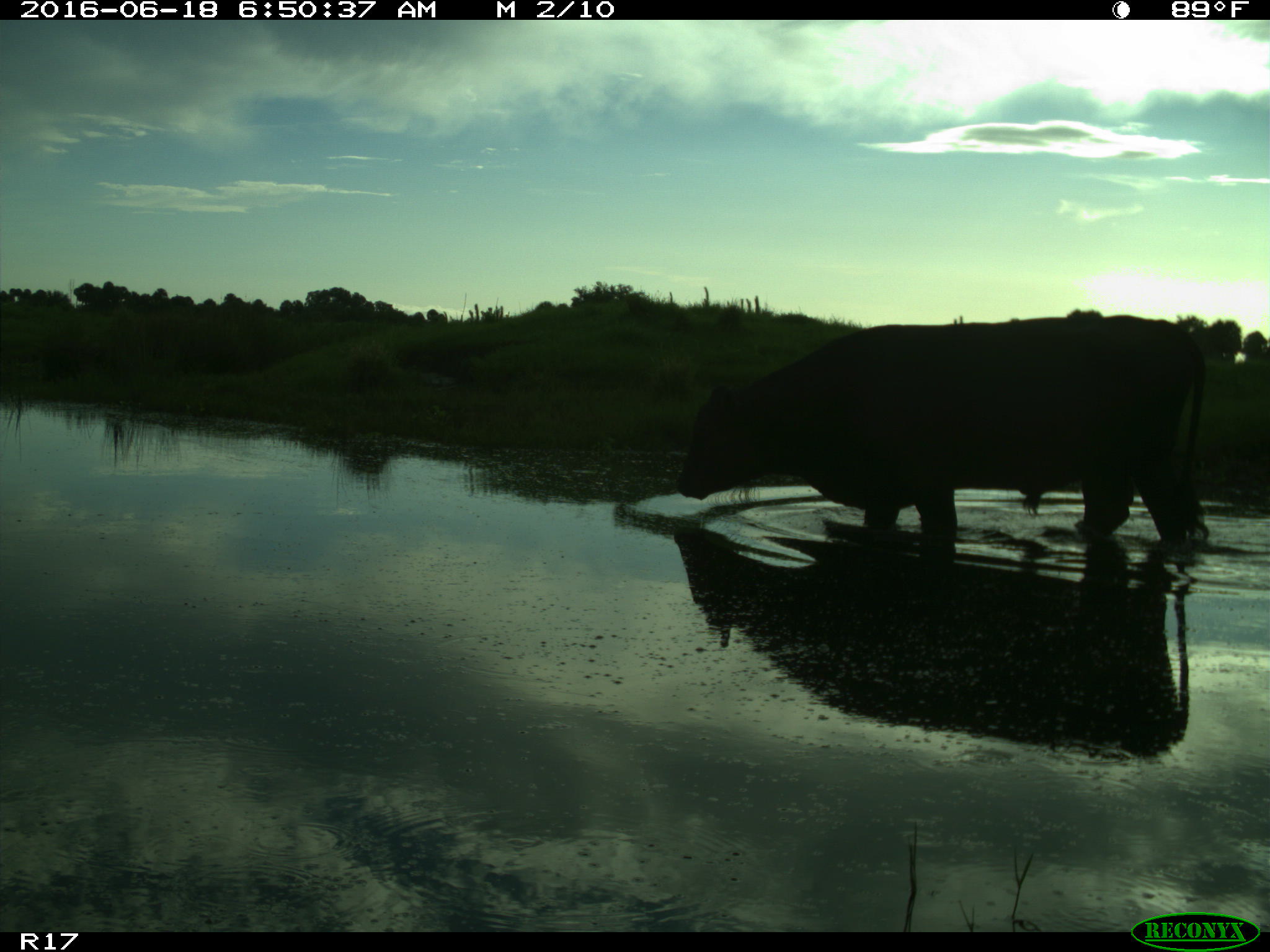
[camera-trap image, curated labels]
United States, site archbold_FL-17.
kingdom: Animalia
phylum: Chordata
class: Mammalia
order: Artiodactyla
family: Bovidae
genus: Bos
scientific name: Bos taurus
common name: domestic cow